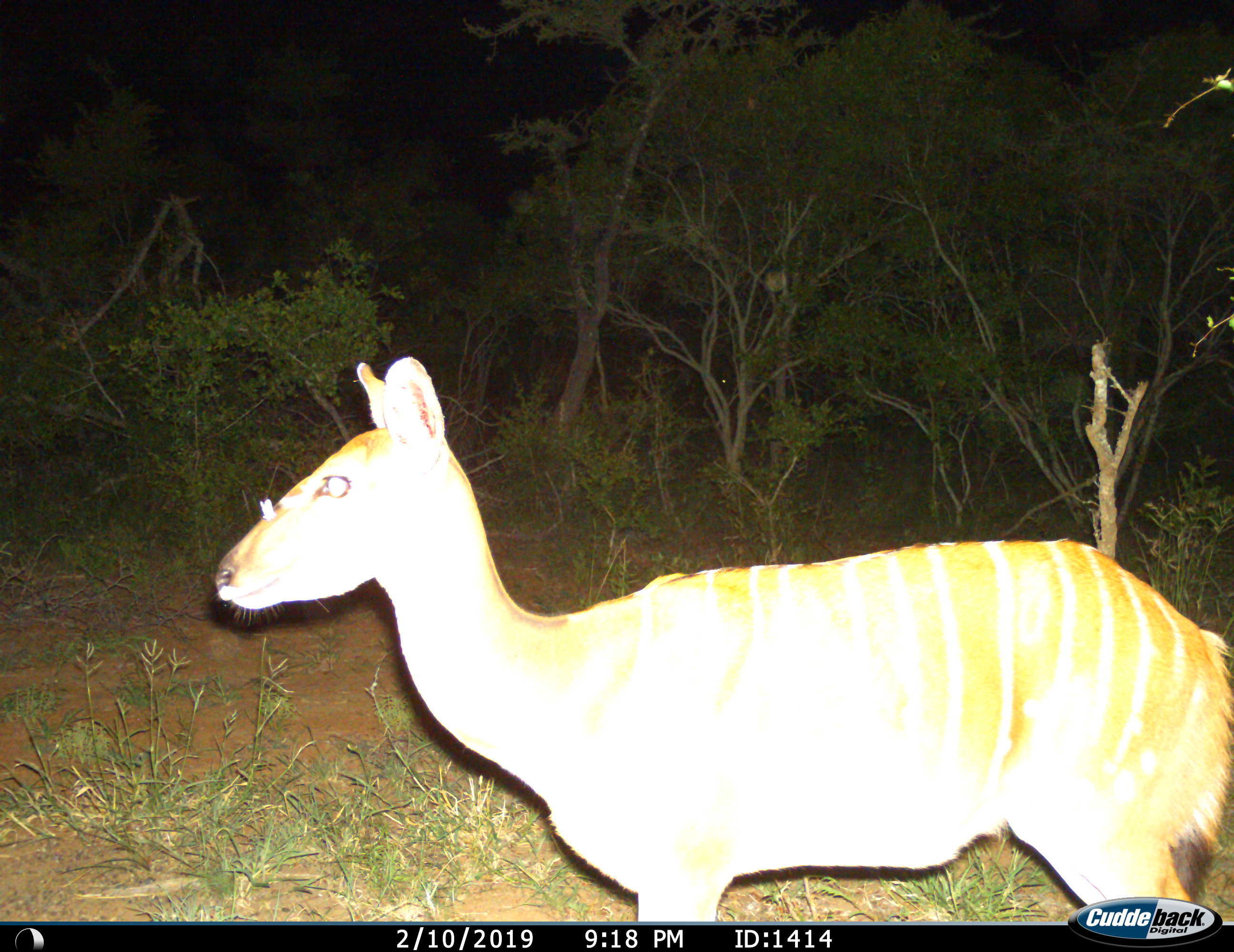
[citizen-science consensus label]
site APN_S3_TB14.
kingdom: Animalia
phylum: Chordata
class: Mammalia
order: Artiodactyla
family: Bovidae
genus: Tragelaphus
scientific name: Tragelaphus angasii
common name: nyala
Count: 1.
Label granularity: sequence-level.